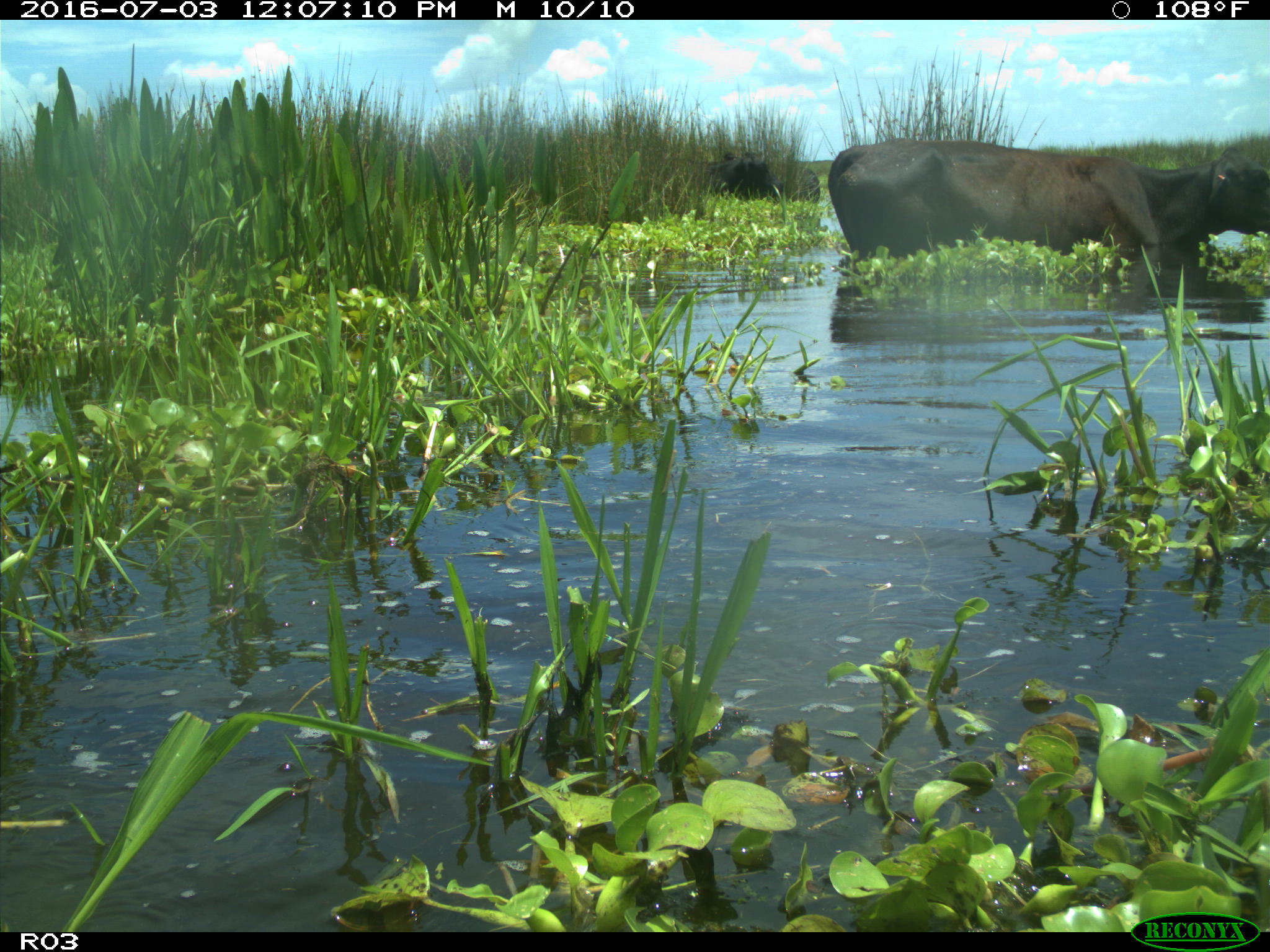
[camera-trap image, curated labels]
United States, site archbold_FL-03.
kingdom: Animalia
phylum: Chordata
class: Mammalia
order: Artiodactyla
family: Bovidae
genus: Bos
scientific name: Bos taurus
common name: domestic cow